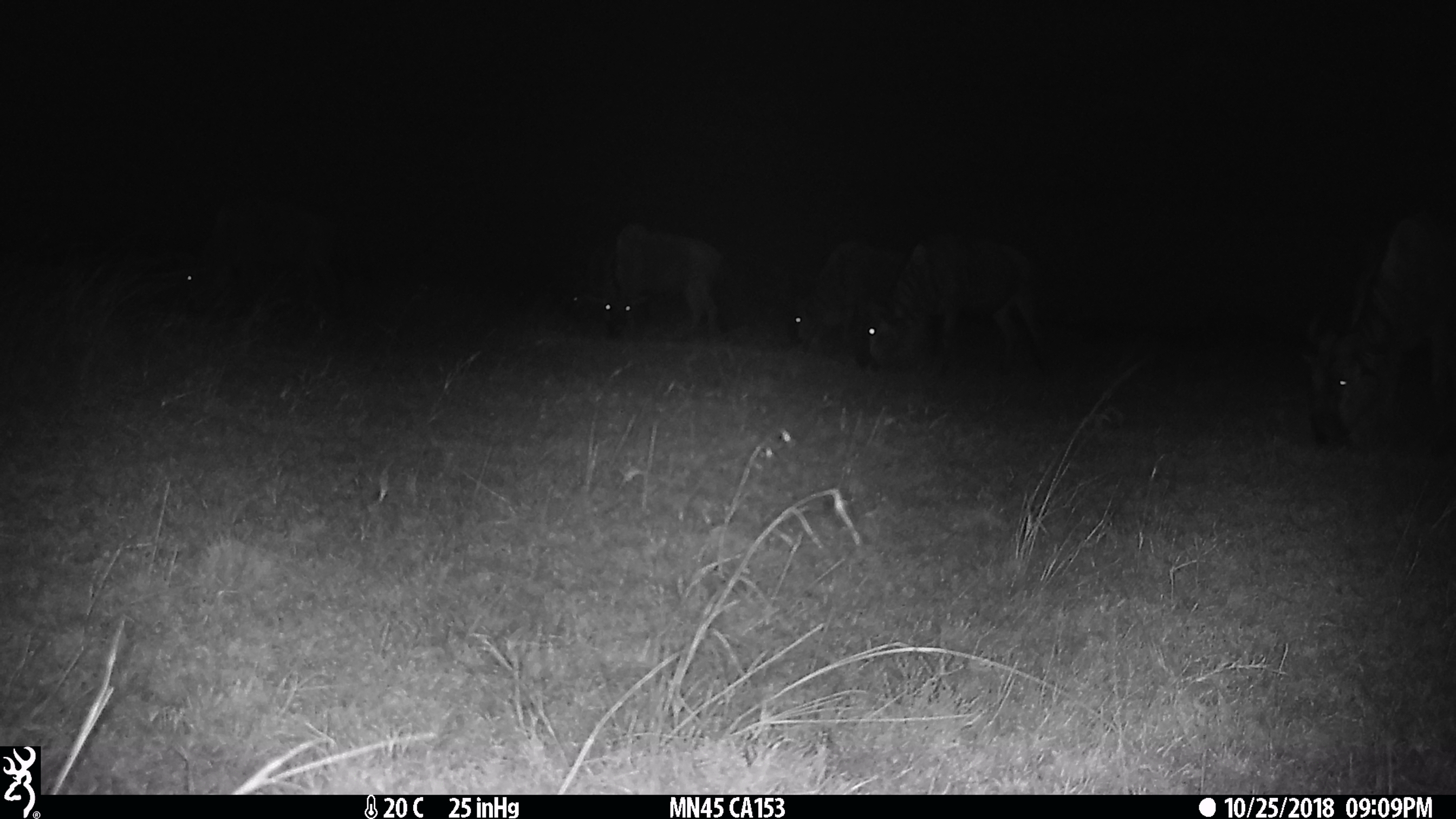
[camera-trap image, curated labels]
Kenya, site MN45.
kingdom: Animalia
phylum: Chordata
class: Mammalia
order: Artiodactyla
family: Bovidae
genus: Connochaetes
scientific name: Connochaetes taurinus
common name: blue wildebeest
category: wildebeest